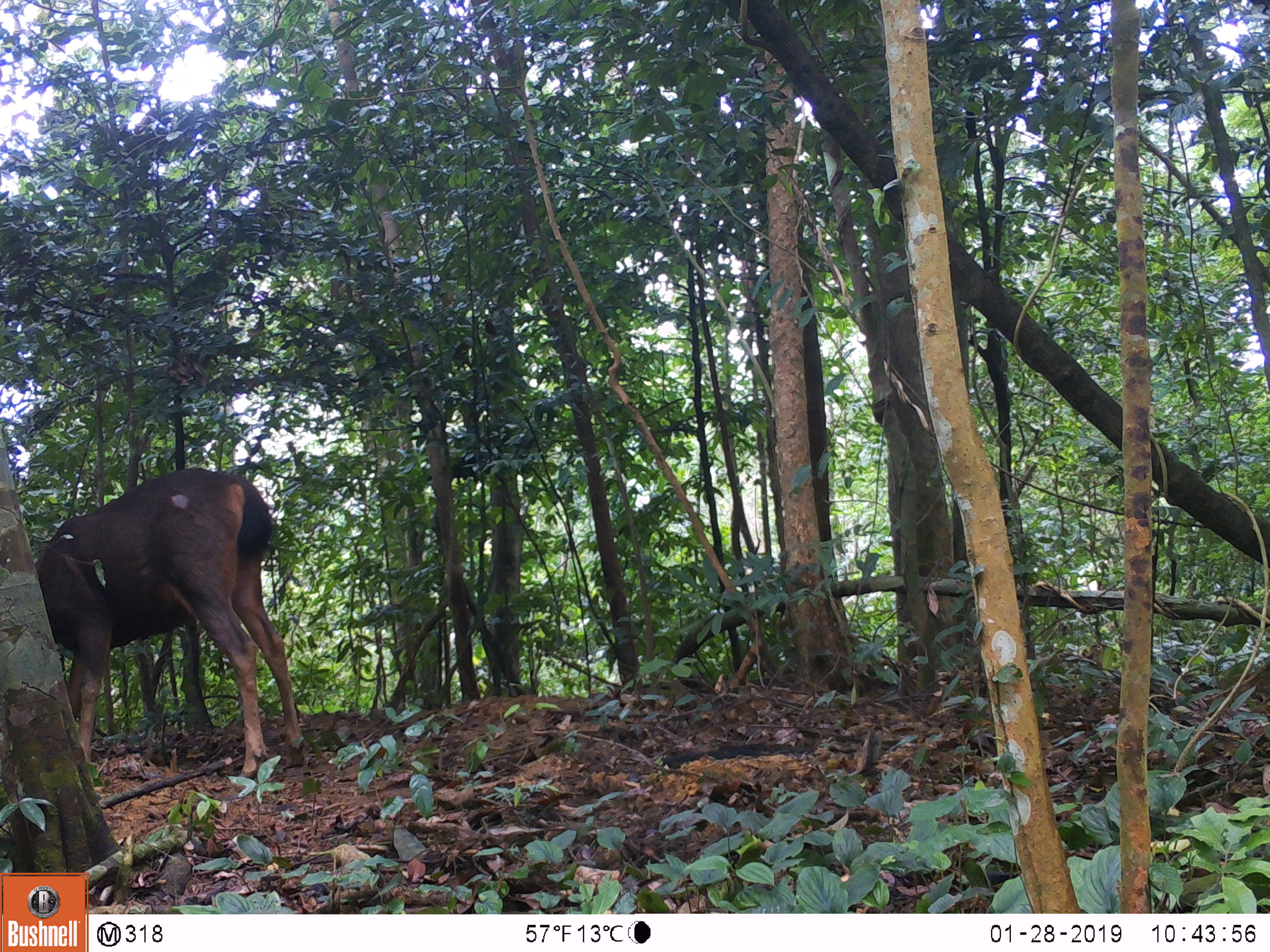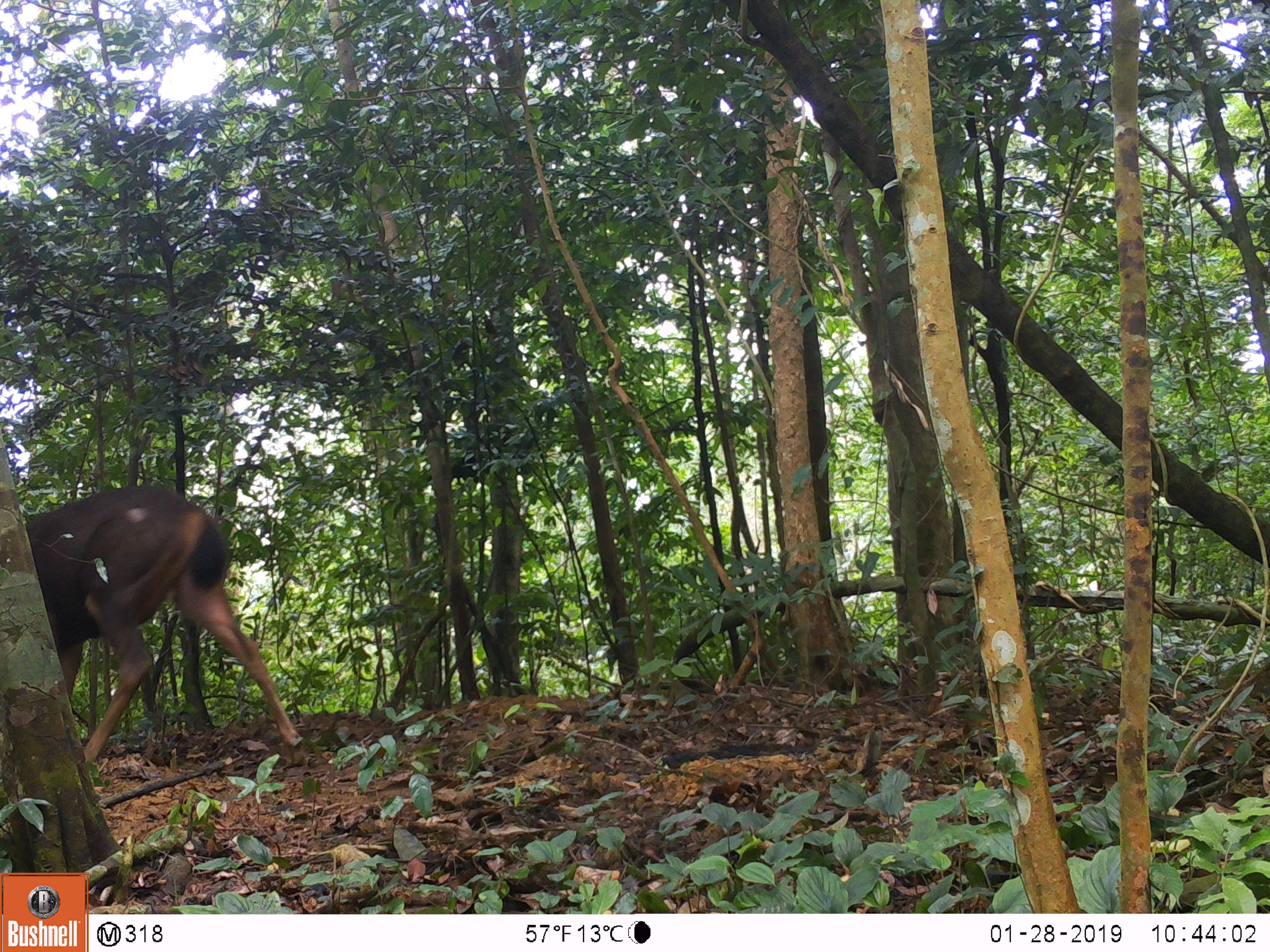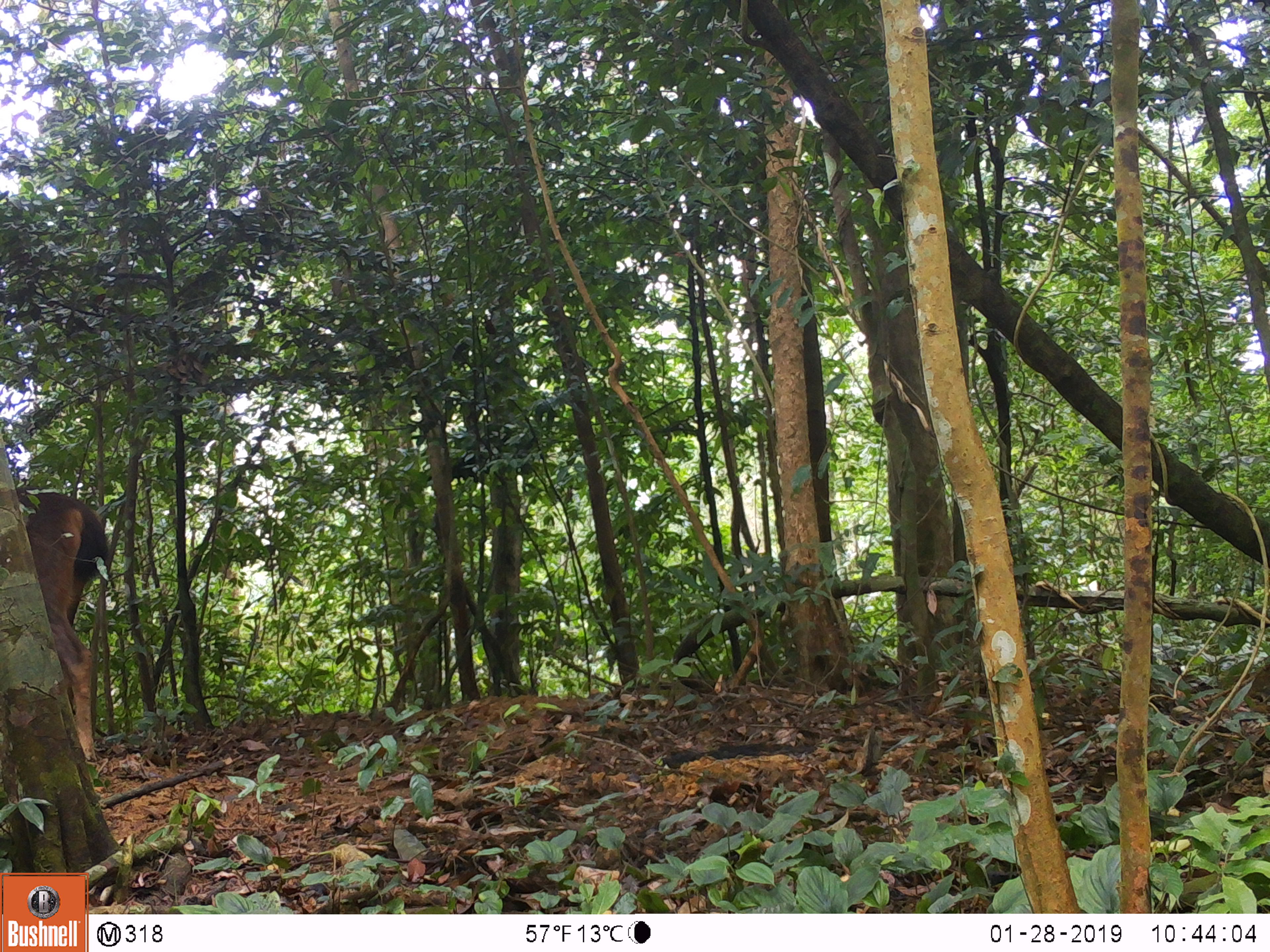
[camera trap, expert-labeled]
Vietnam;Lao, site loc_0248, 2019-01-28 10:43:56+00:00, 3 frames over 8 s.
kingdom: Animalia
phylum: Chordata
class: Mammalia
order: Artiodactyla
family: Cervidae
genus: Rusa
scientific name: Rusa unicolor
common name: sambar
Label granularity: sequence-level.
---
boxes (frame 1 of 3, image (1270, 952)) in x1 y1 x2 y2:
sambar: 34 468 306 778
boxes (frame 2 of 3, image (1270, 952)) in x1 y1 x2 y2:
sambar: 21 483 303 757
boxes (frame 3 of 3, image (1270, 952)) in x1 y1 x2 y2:
sambar: 17 484 110 759